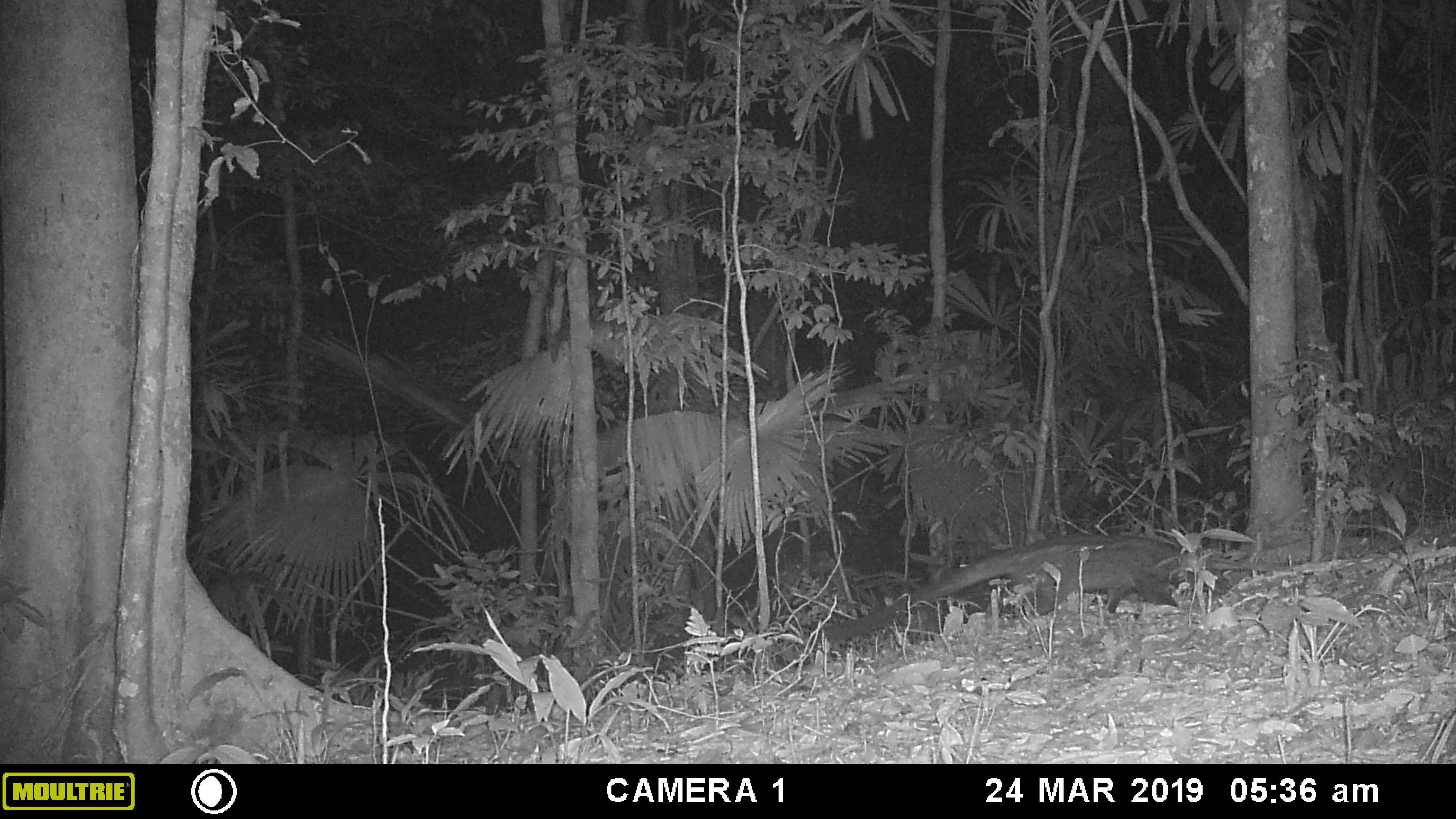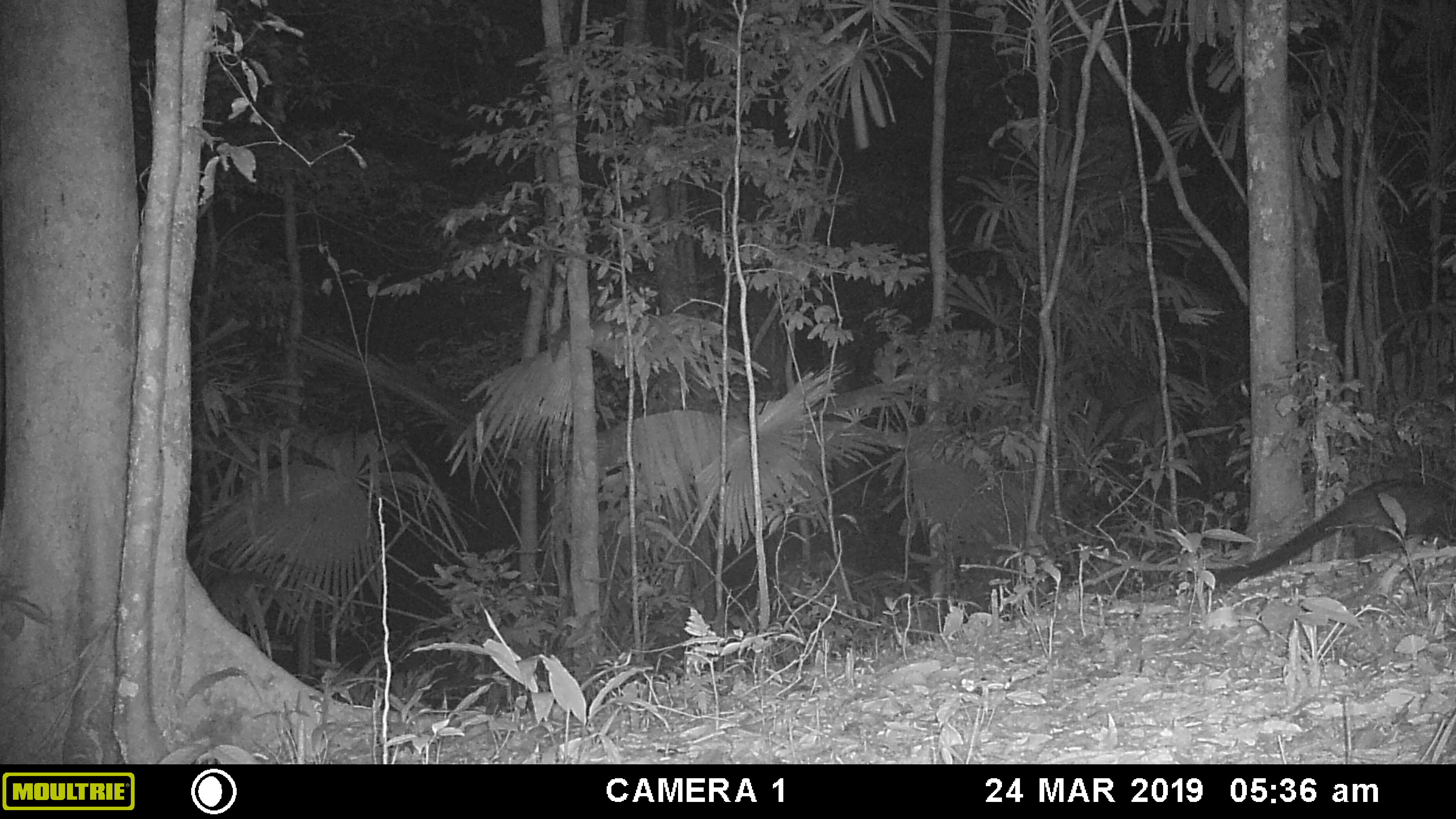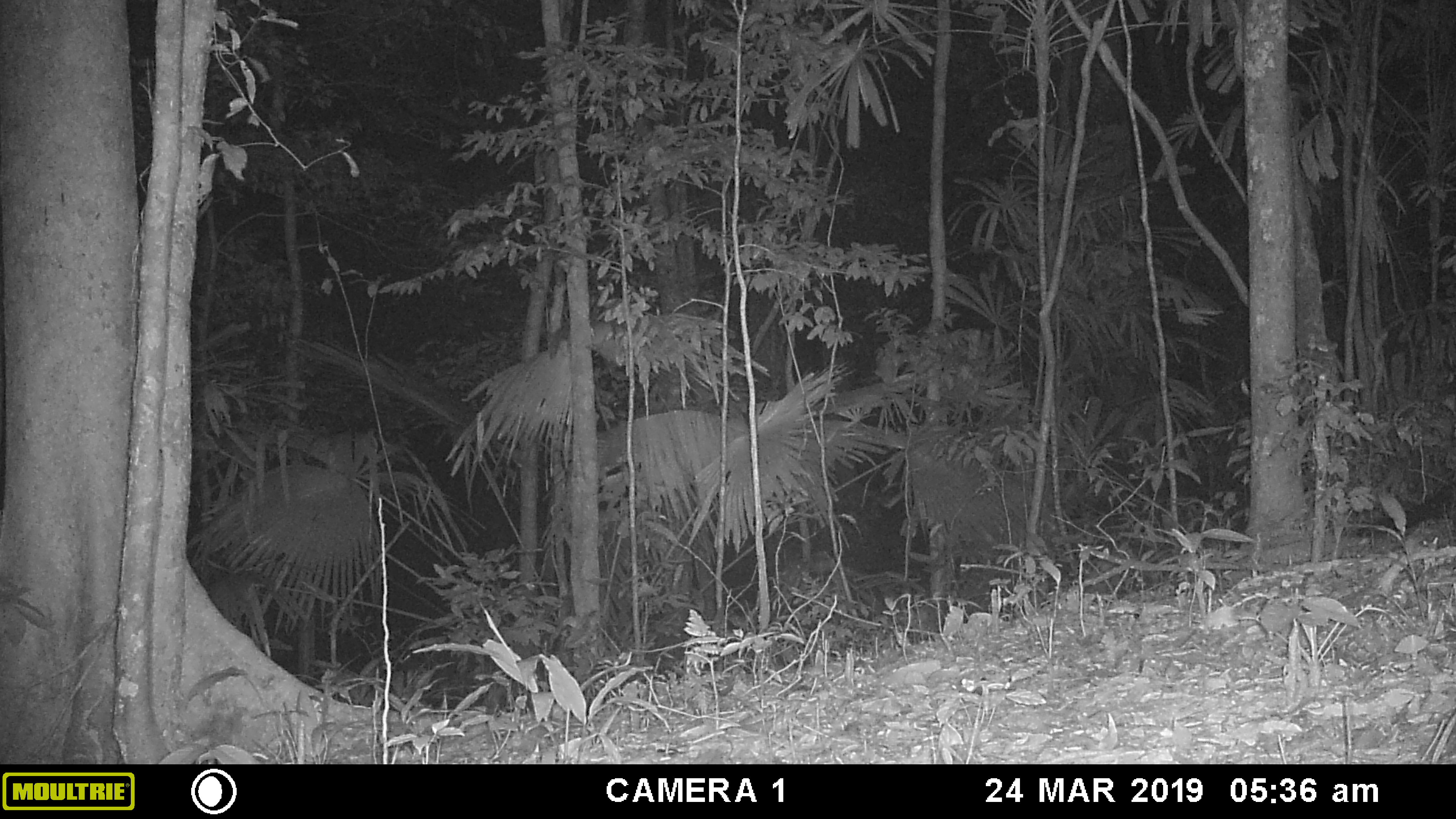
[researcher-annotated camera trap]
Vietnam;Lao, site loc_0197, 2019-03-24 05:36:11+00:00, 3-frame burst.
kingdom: Animalia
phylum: Chordata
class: Mammalia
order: Carnivora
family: Viverridae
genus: Paradoxurus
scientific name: Paradoxurus hermaphroditus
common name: common palm civet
Common palm civet (Paradoxurus hermaphroditus). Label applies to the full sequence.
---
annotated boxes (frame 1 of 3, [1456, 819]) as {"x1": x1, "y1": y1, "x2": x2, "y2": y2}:
common palm civet: {"x1": 824, "y1": 532, "x2": 1232, "y2": 640}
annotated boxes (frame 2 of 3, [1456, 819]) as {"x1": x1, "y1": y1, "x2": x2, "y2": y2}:
common palm civet: {"x1": 1205, "y1": 477, "x2": 1456, "y2": 585}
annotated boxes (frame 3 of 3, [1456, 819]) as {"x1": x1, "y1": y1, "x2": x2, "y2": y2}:
common palm civet: {"x1": 1356, "y1": 481, "x2": 1456, "y2": 538}